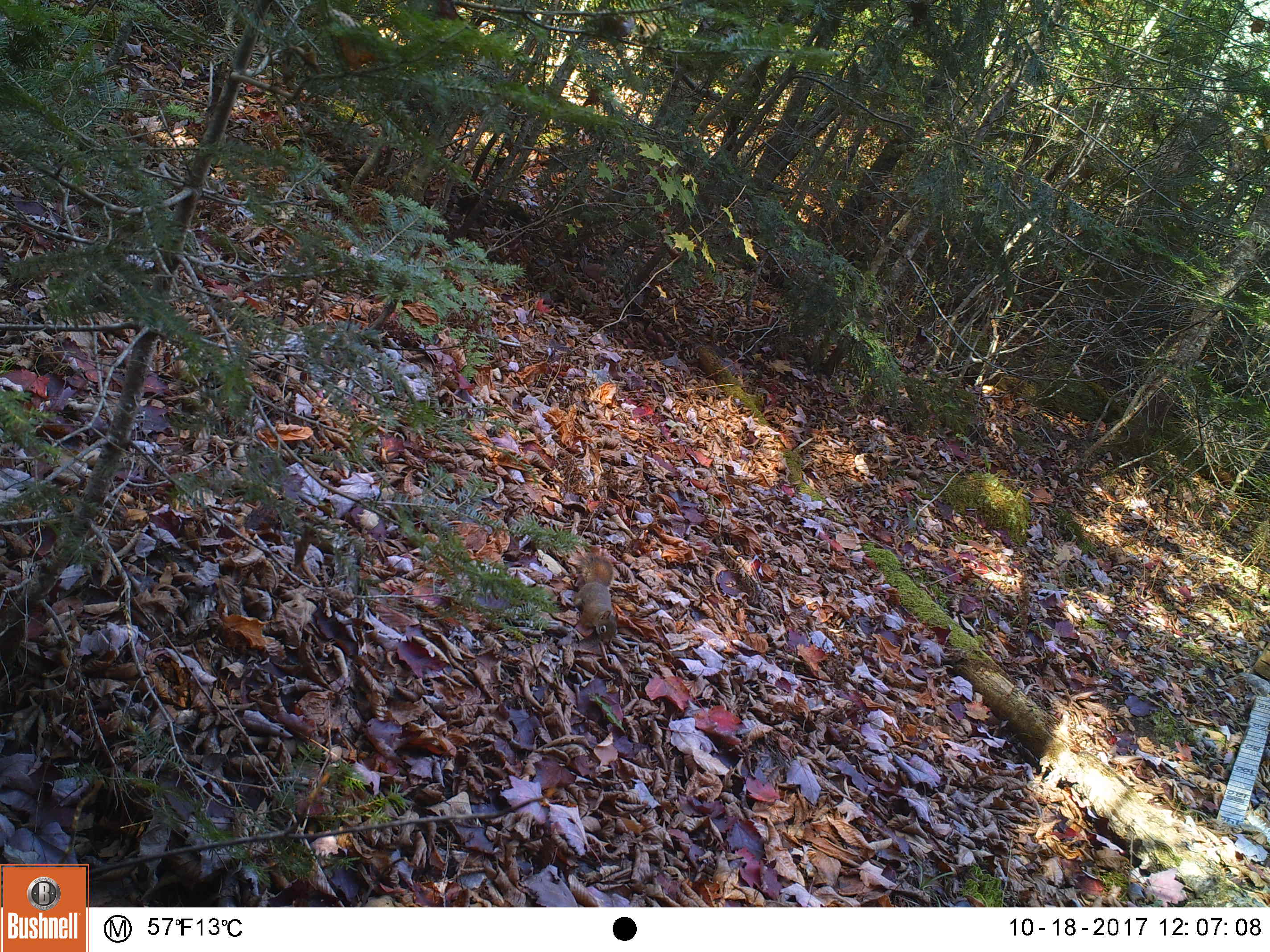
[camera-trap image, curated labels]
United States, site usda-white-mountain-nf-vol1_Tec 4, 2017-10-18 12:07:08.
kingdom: Animalia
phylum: Chordata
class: Mammalia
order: Rodentia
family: Sciuridae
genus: Tamiasciurus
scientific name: Tamiasciurus hudsonicus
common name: red squirrel